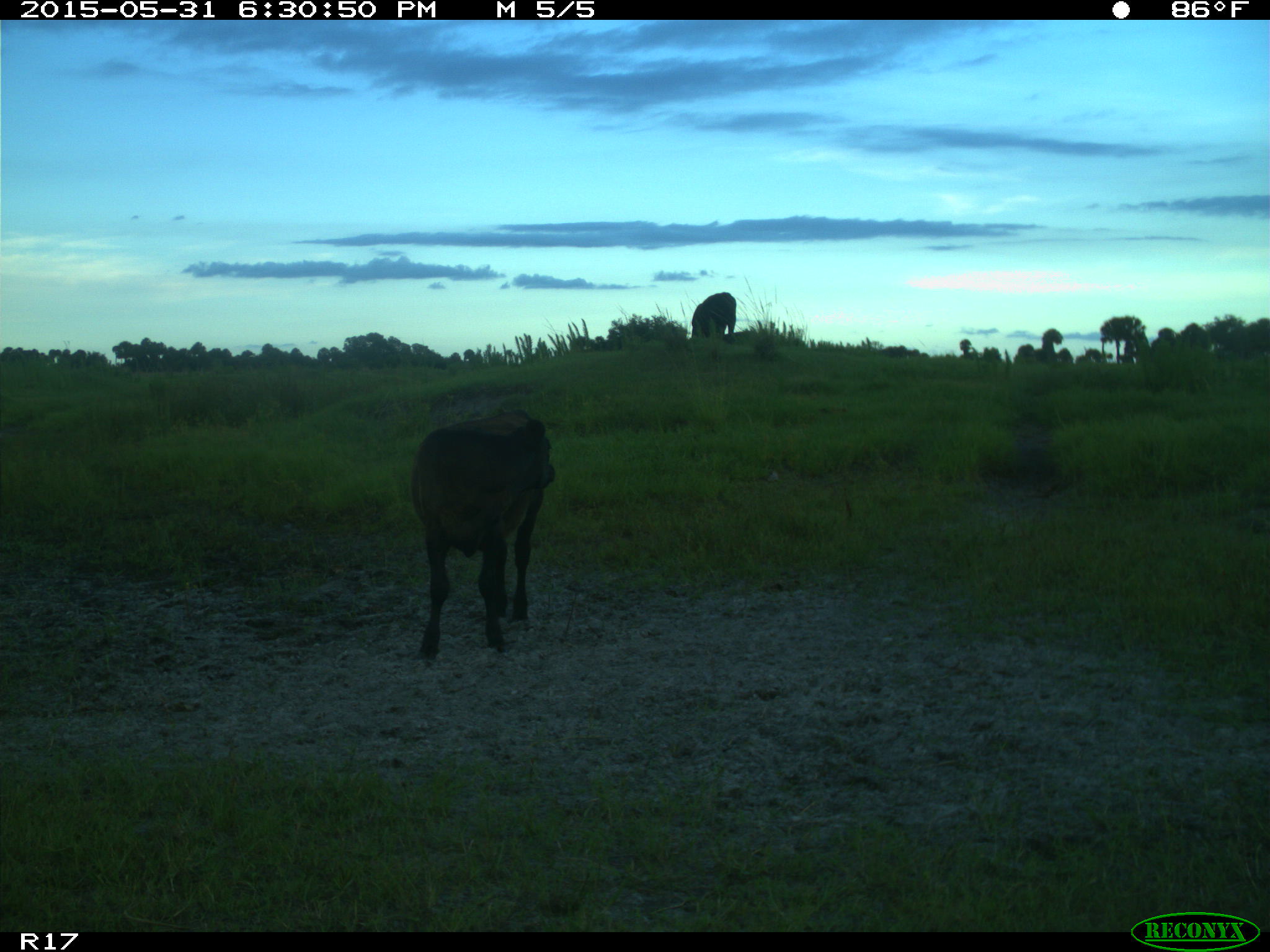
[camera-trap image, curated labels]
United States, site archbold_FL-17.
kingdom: Animalia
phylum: Chordata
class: Mammalia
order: Artiodactyla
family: Bovidae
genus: Bos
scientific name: Bos taurus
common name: domestic cow